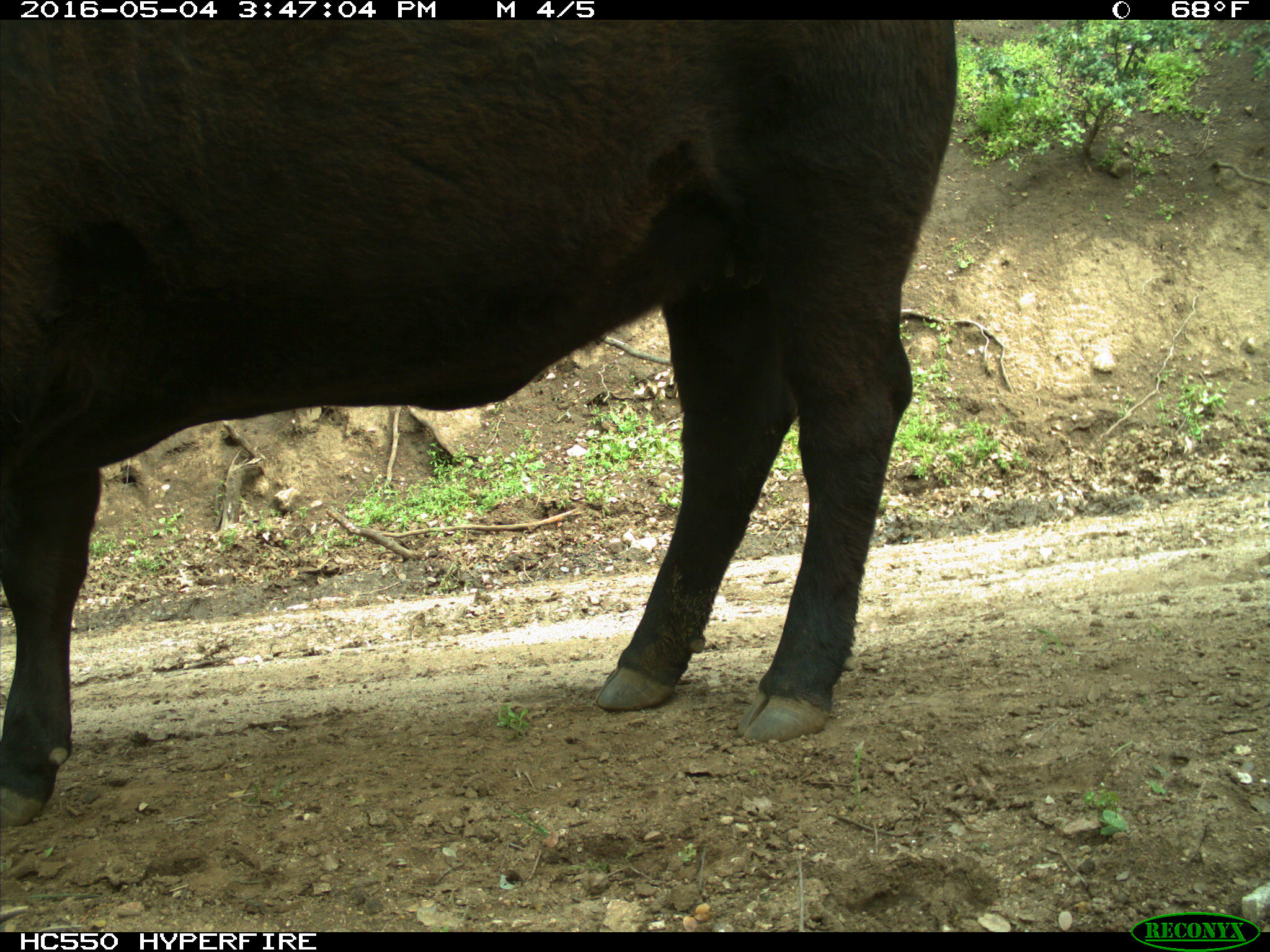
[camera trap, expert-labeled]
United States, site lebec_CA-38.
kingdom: Animalia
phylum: Chordata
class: Mammalia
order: Artiodactyla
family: Bovidae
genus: Bos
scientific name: Bos taurus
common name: domestic cow